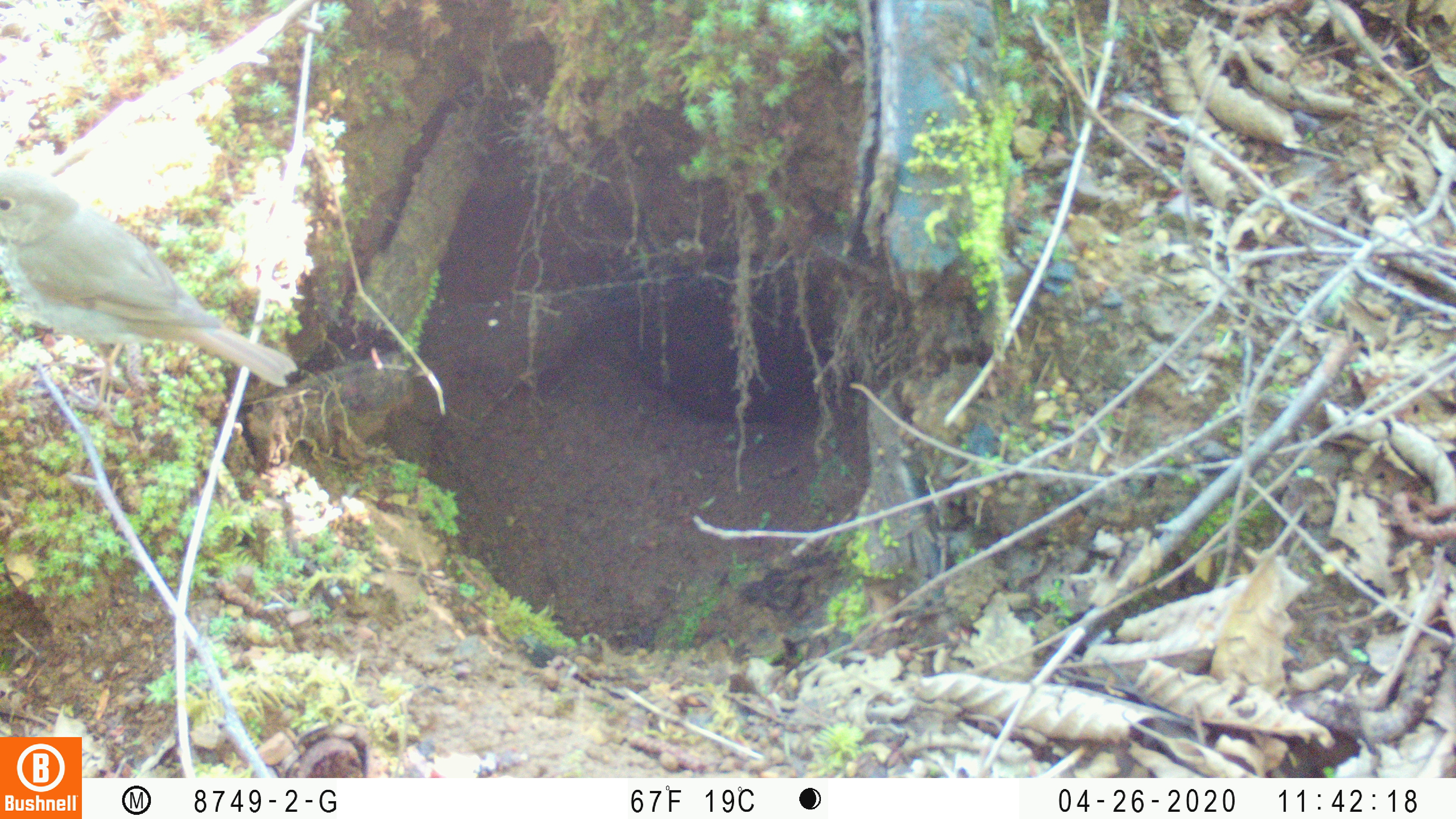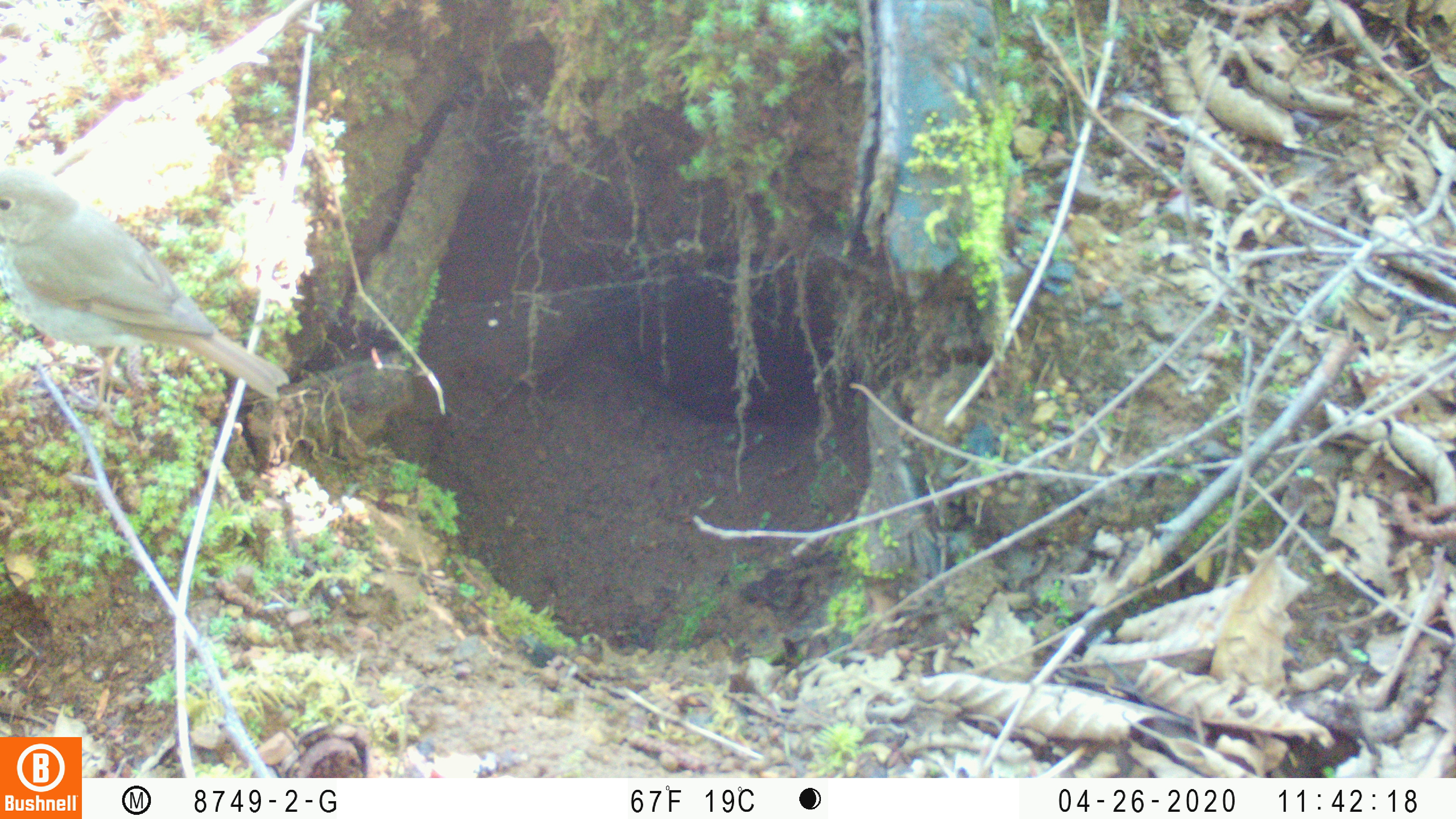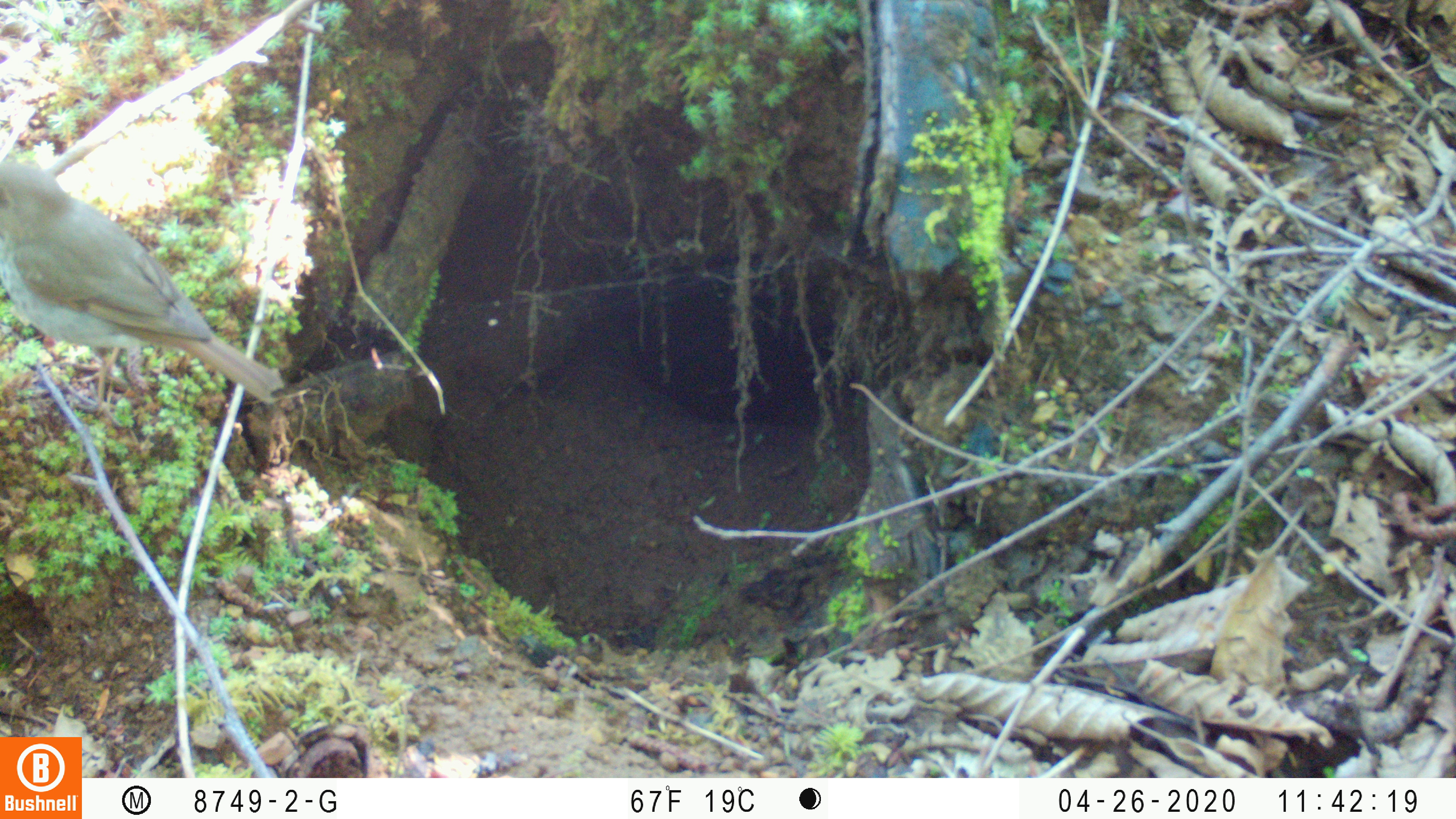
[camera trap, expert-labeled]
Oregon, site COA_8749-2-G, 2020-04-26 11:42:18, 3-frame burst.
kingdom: Animalia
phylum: Chordata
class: Aves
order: Passeriformes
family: Turdidae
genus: Catharus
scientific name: Catharus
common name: brown thrushes and nightingale-thrushes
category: catharus species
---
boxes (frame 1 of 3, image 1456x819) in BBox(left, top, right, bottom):
catharus species: BBox(6, 165, 298, 393)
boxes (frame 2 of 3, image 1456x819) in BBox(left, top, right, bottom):
catharus species: BBox(0, 171, 298, 395)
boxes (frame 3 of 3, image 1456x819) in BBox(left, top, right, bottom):
catharus species: BBox(0, 161, 284, 404)